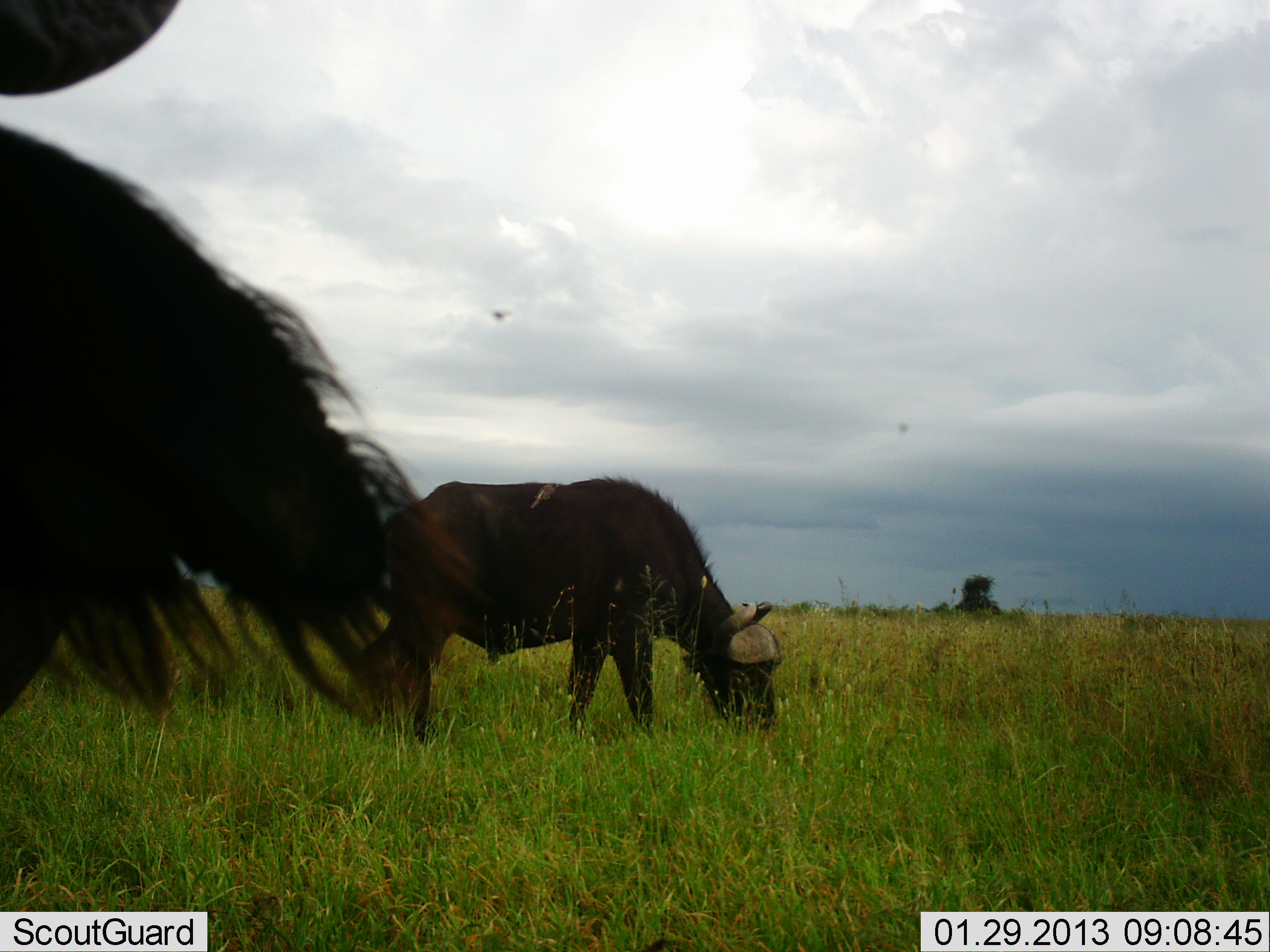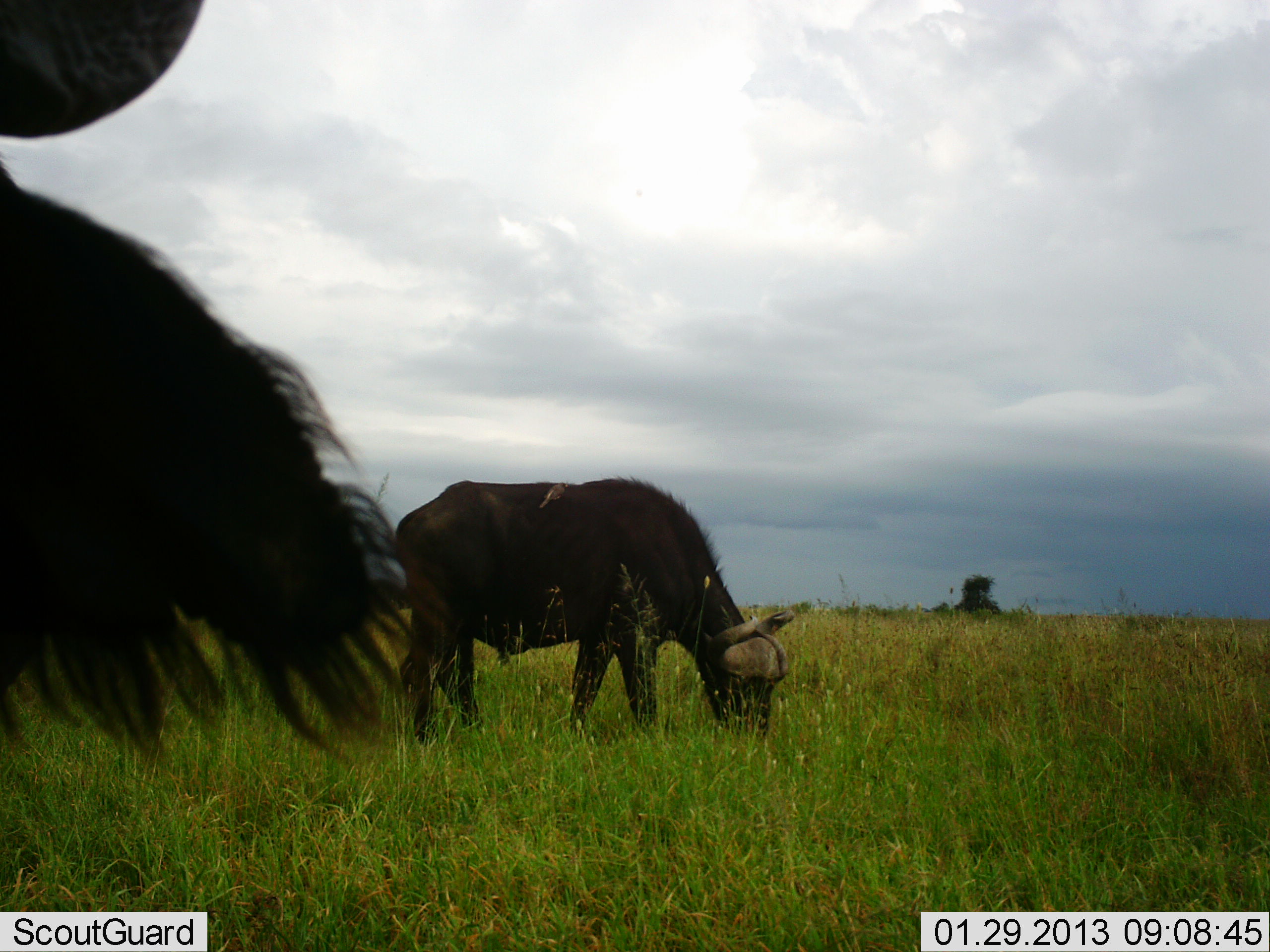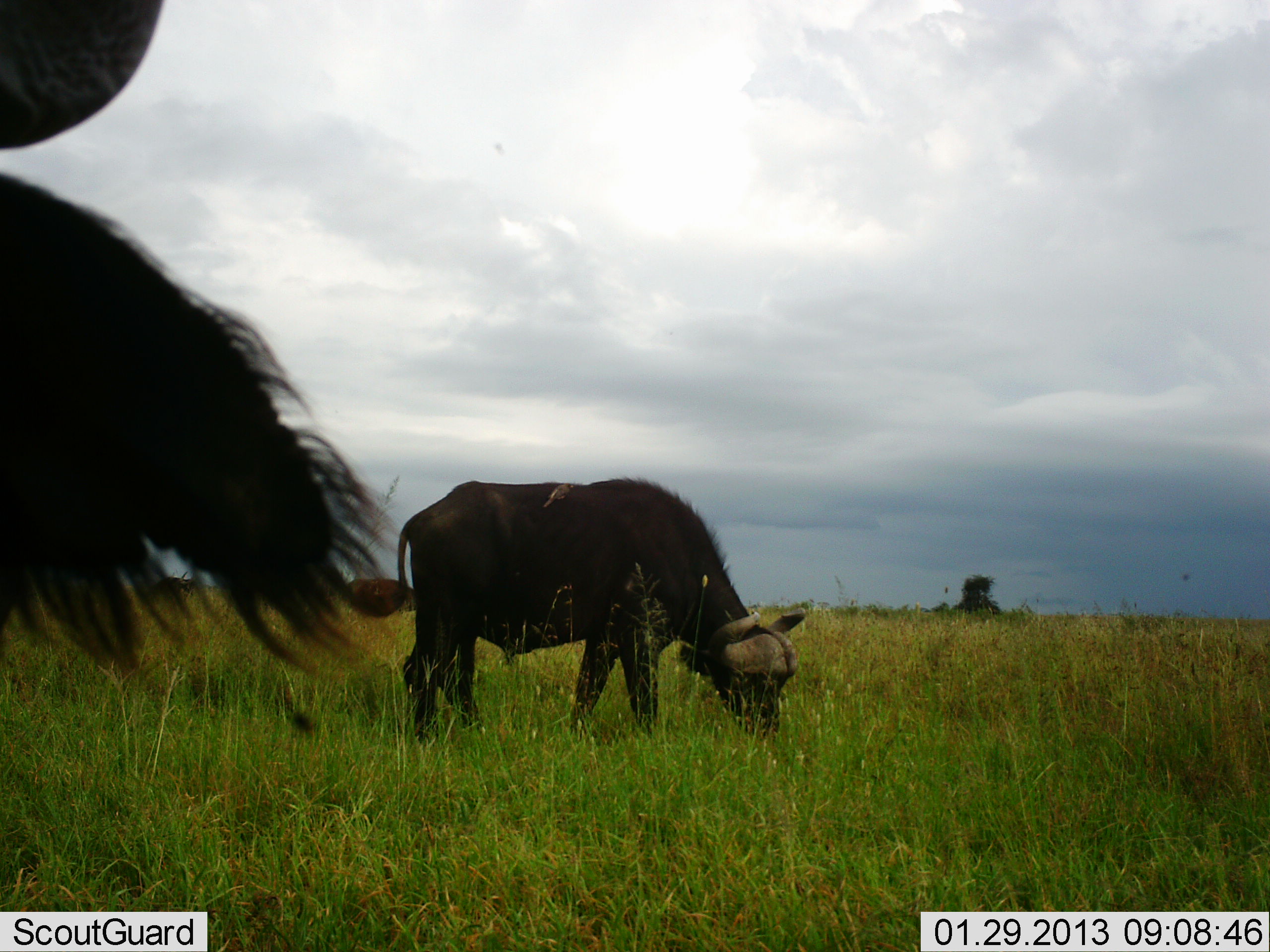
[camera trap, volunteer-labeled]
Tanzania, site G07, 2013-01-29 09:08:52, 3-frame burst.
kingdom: Animalia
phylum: Chordata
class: Mammalia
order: Artiodactyla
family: Bovidae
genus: Syncerus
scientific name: Syncerus caffer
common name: cape buffalo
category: buffalo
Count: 2.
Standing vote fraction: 38%.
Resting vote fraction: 4%.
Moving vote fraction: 8%.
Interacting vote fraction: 0%.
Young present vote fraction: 0%.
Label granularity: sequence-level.